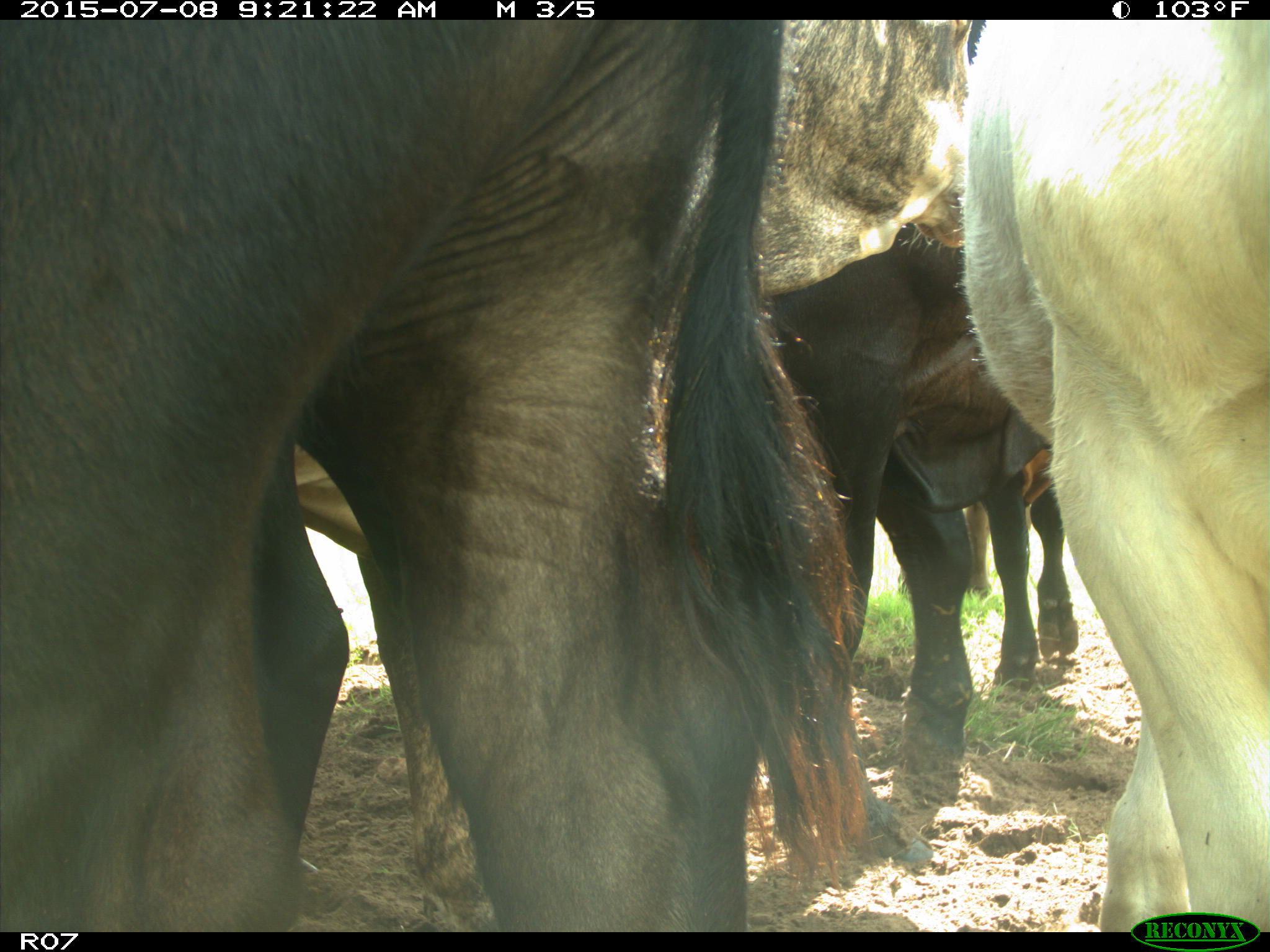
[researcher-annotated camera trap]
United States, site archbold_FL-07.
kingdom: Animalia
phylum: Chordata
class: Mammalia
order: Artiodactyla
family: Bovidae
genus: Bos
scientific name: Bos taurus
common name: domestic cow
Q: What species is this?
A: Bos taurus (domestic cow).